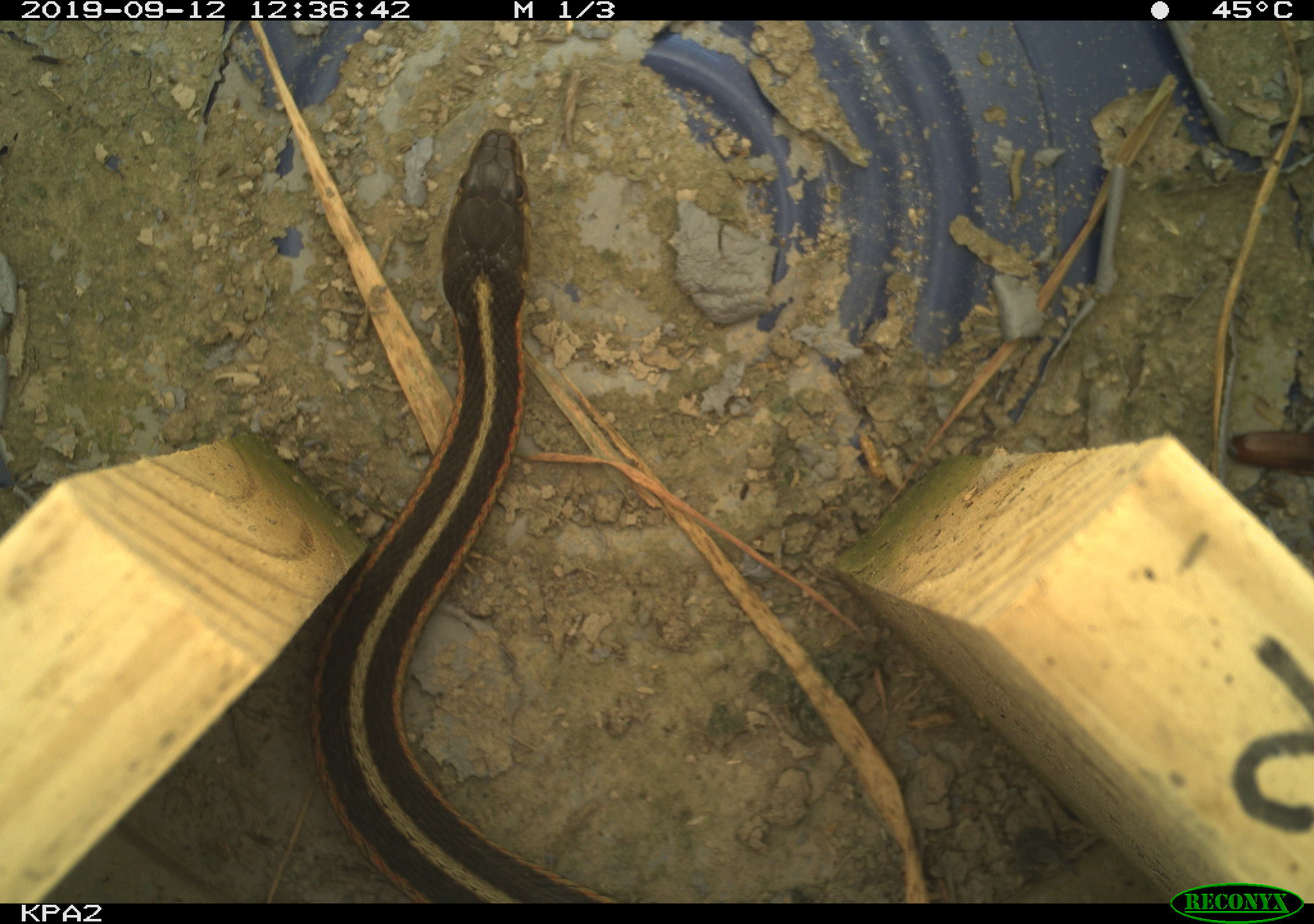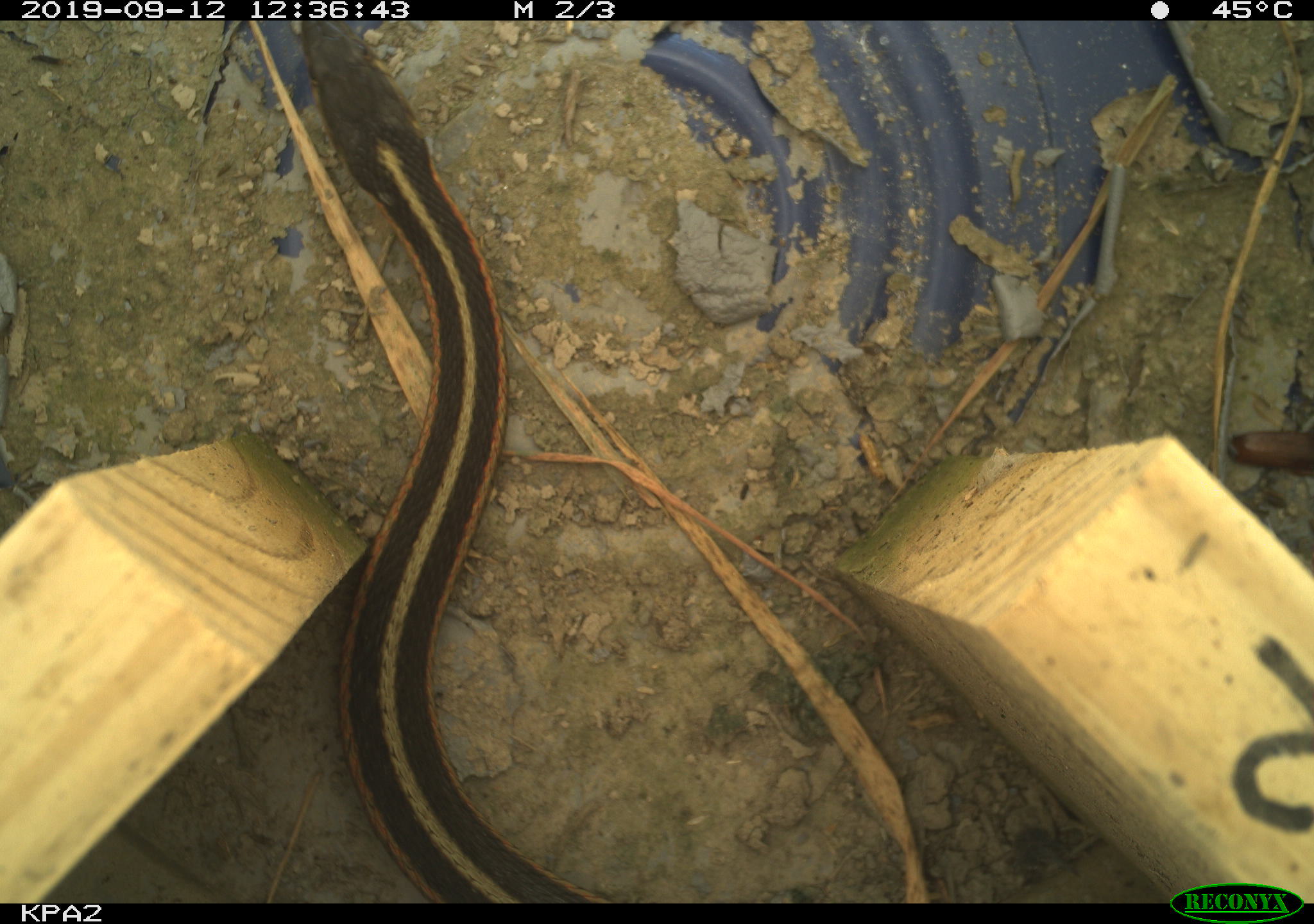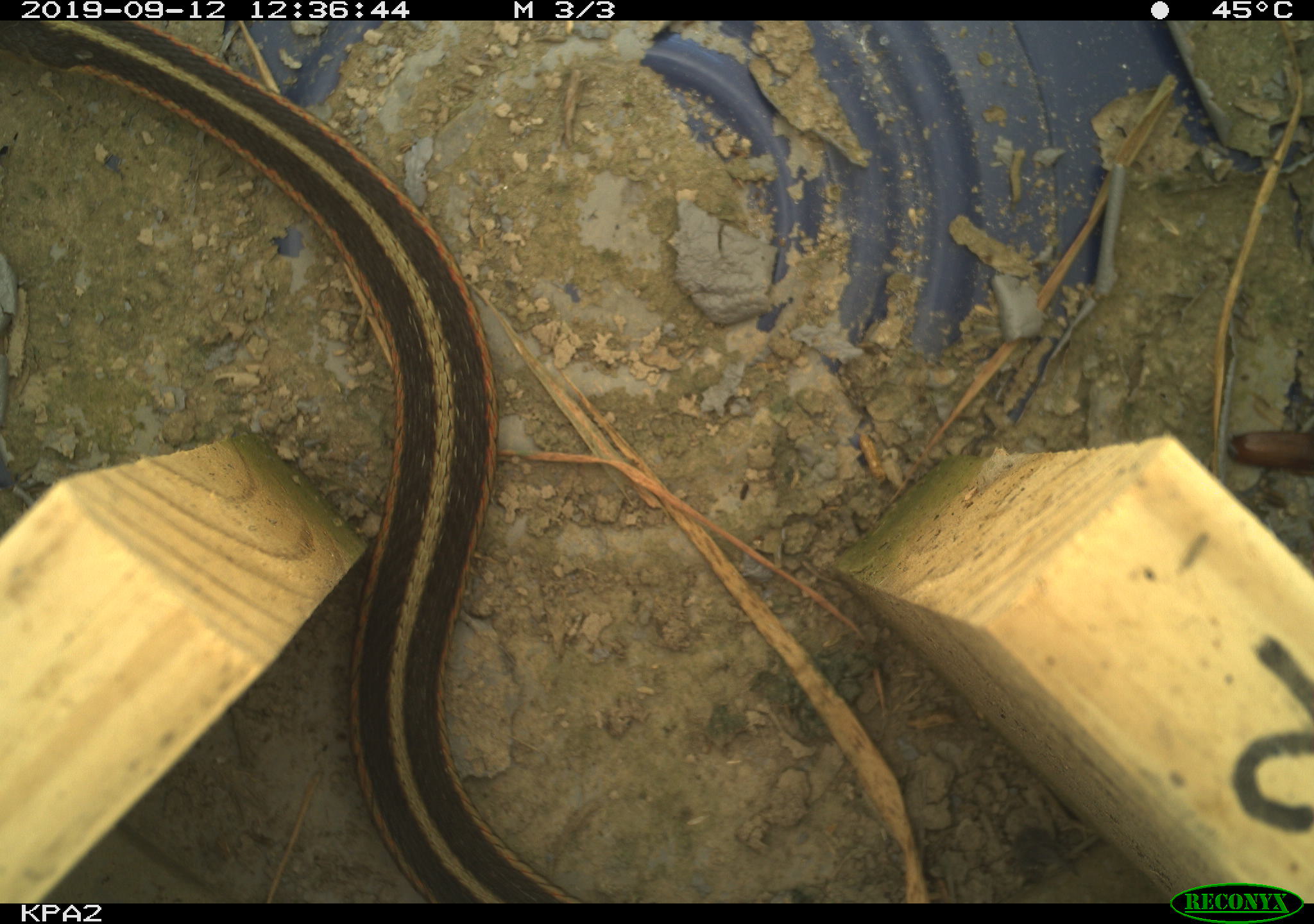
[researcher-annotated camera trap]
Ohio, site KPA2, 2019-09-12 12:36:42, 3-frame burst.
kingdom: Animalia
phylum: Chordata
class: Reptilia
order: Squamata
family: Colubridae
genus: Thamnophis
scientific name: Thamnophis sirtalis sirtalis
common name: eastern gartersnake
Eastern gartersnake (Thamnophis sirtalis sirtalis).